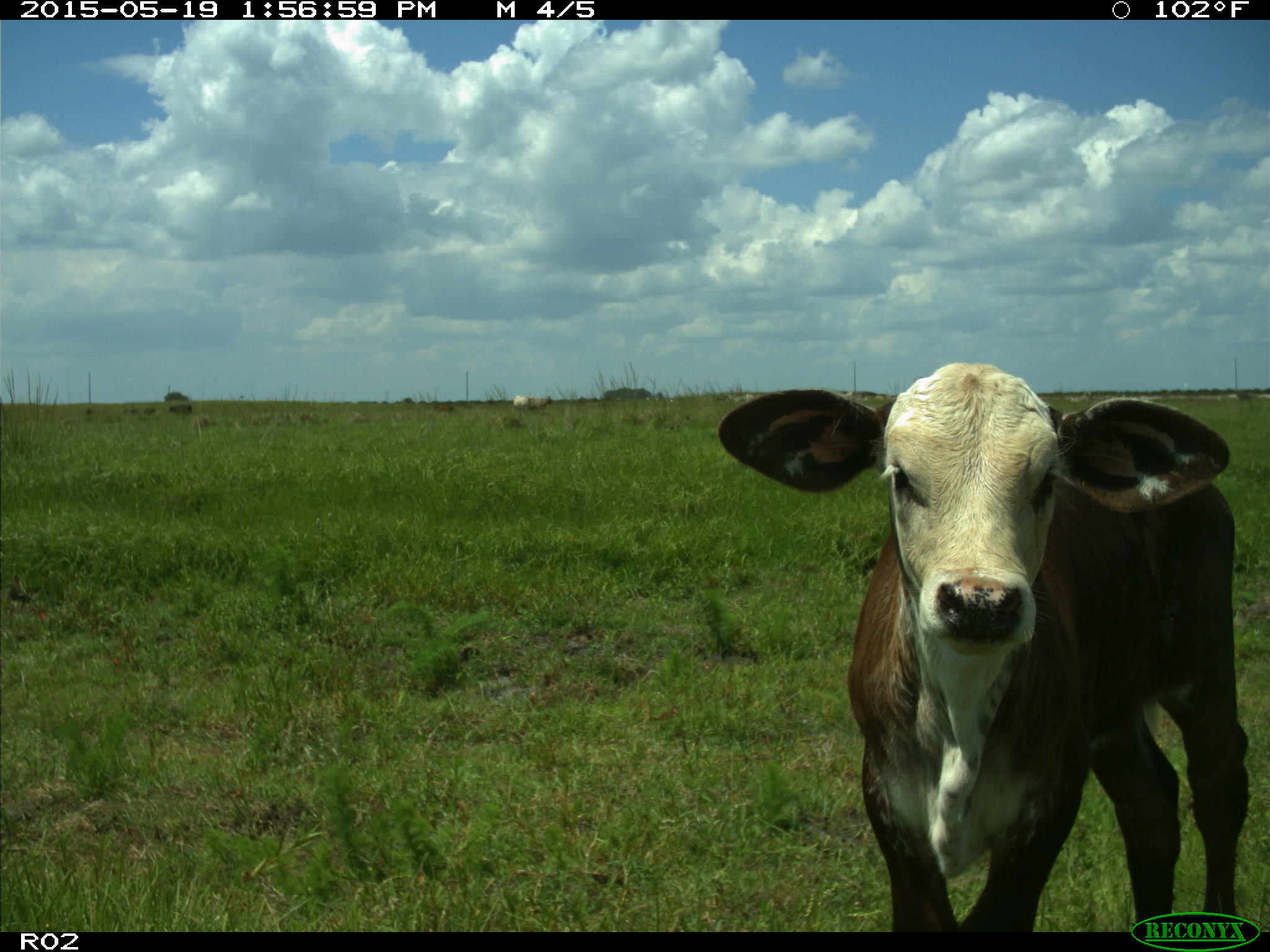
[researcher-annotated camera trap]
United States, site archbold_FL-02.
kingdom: Animalia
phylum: Chordata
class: Mammalia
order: Artiodactyla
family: Bovidae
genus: Bos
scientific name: Bos taurus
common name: domestic cow